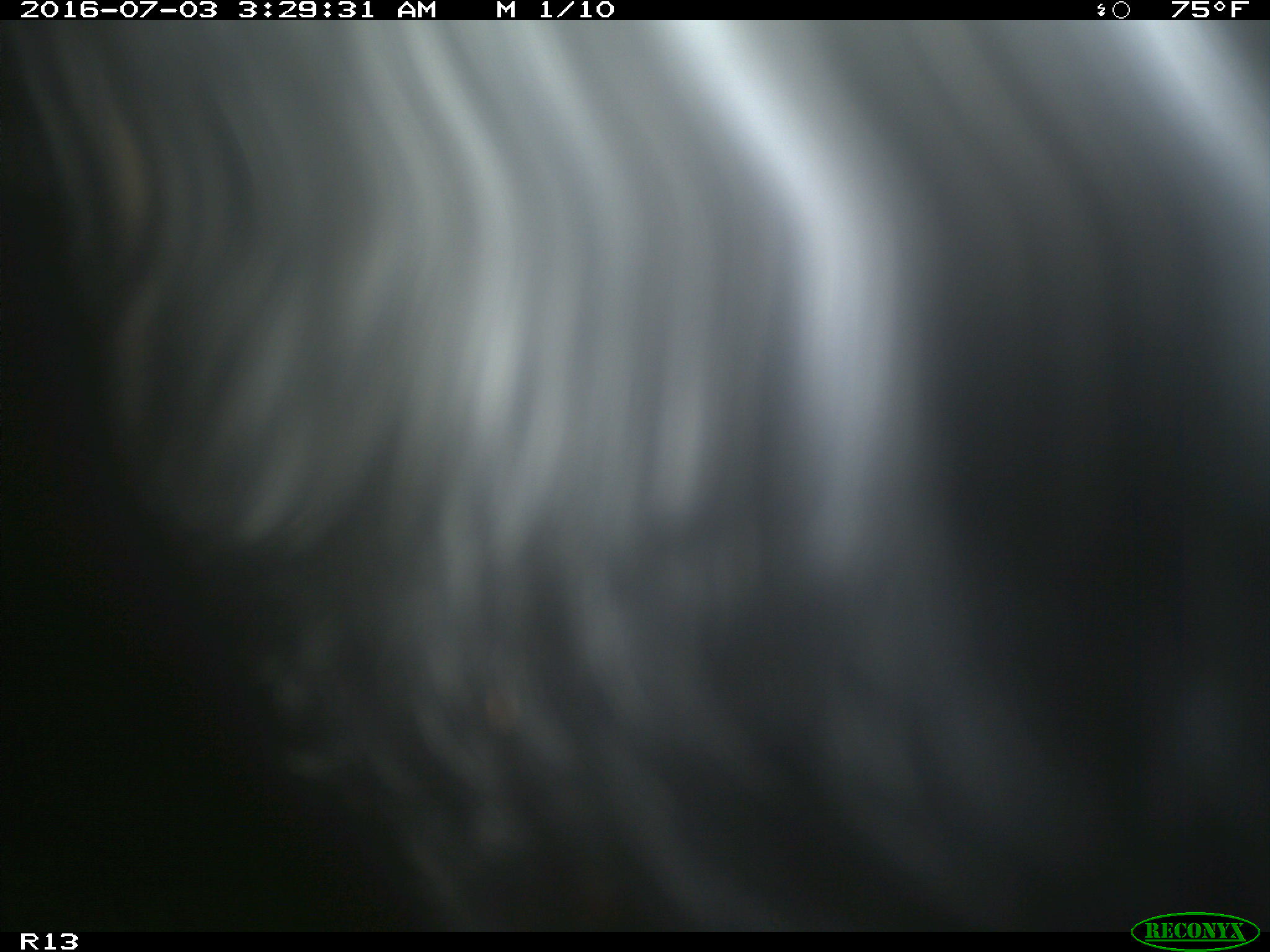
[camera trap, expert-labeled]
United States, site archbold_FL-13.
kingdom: Animalia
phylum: Chordata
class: Mammalia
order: Artiodactyla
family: Bovidae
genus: Bos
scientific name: Bos taurus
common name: domestic cow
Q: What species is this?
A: Bos taurus (domestic cow).